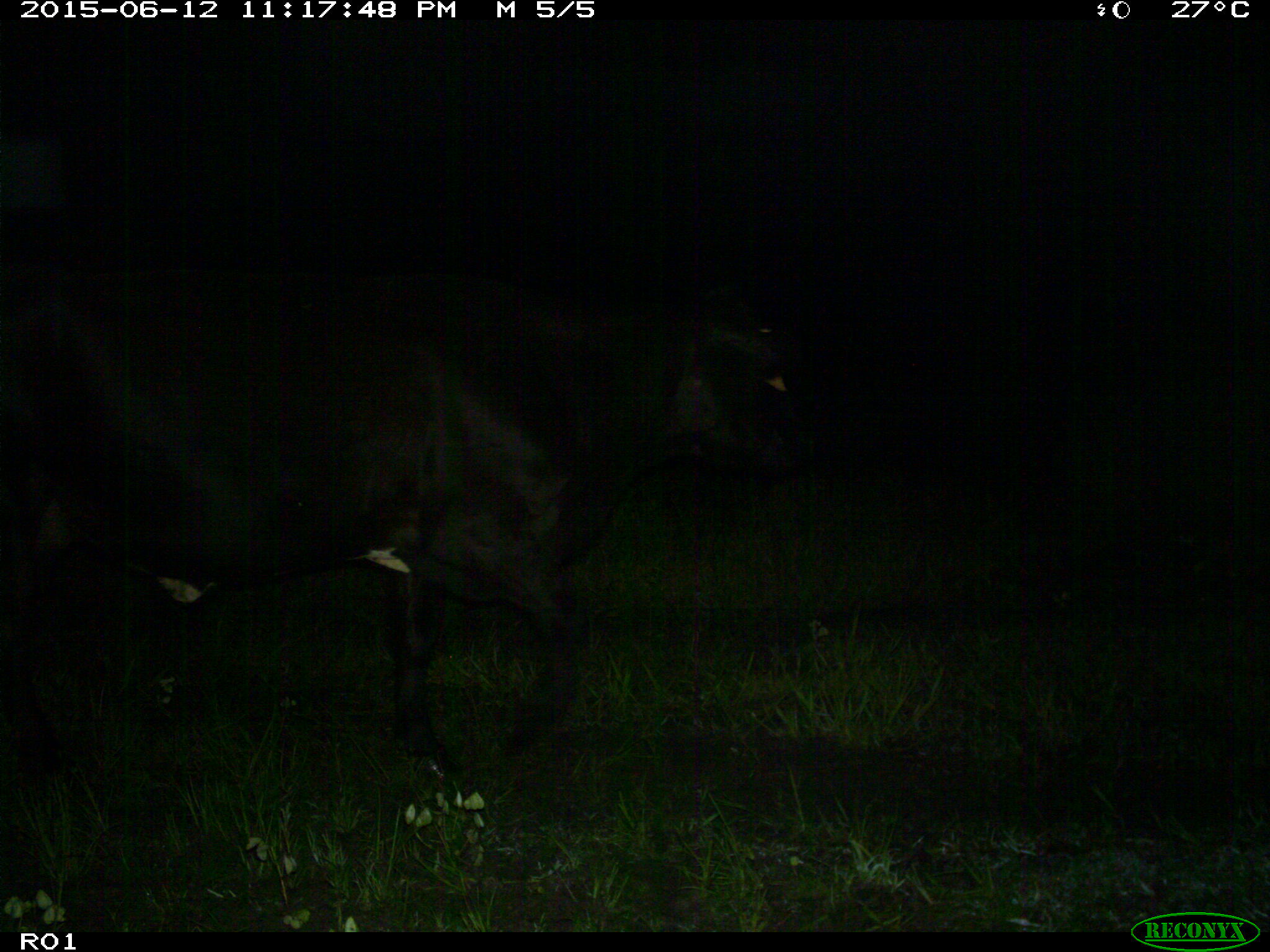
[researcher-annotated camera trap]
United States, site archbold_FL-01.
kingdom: Animalia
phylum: Chordata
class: Mammalia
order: Artiodactyla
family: Bovidae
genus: Bos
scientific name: Bos taurus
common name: domestic cow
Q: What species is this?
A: Bos taurus (domestic cow).